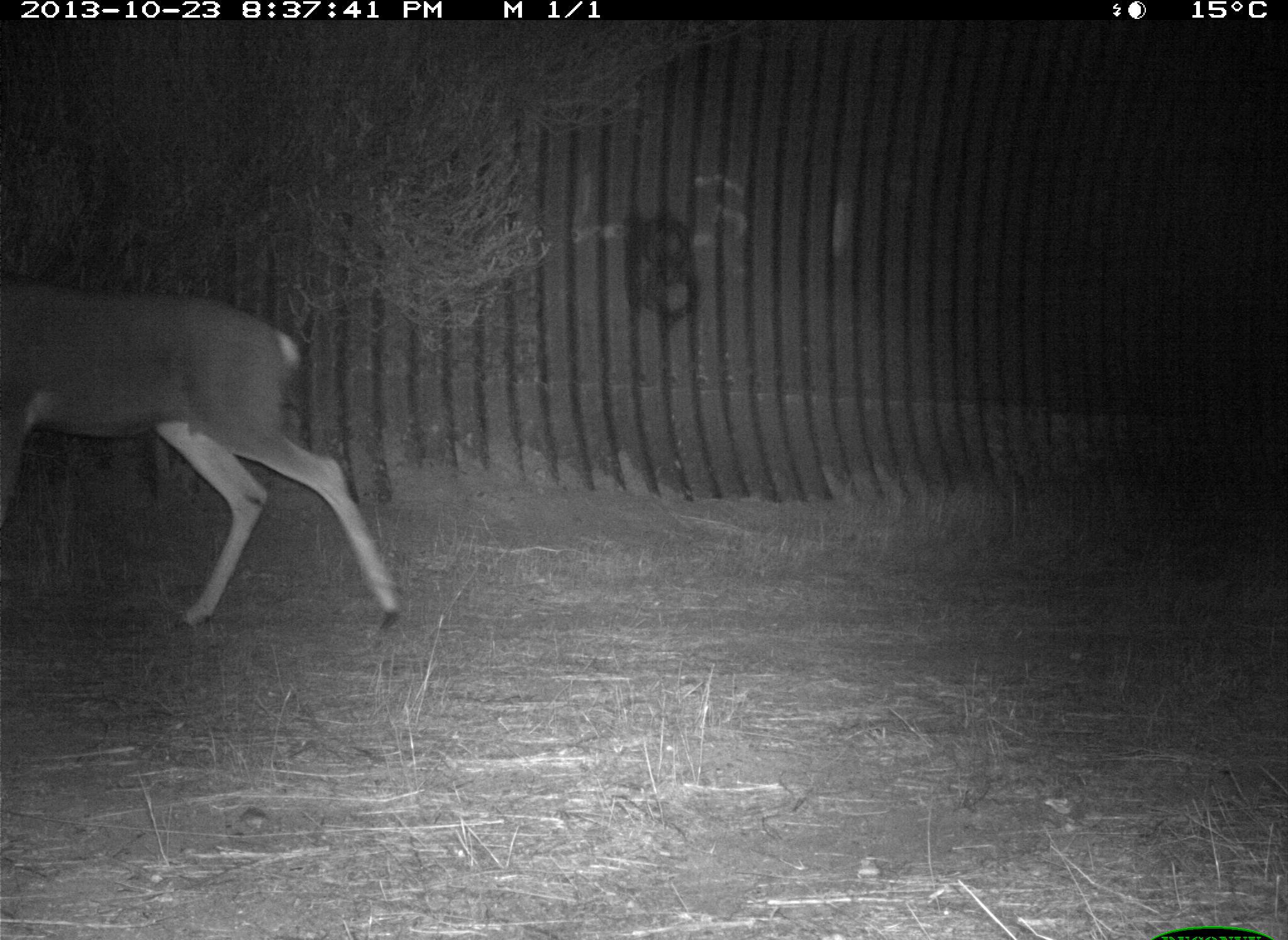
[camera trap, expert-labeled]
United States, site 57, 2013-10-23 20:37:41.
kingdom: Animalia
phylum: Chordata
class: Mammalia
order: Artiodactyla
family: Cervidae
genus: Odocoileus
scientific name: Odocoileus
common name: deer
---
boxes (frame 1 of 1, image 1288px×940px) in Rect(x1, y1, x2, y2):
deer: Rect(0, 278, 409, 634)